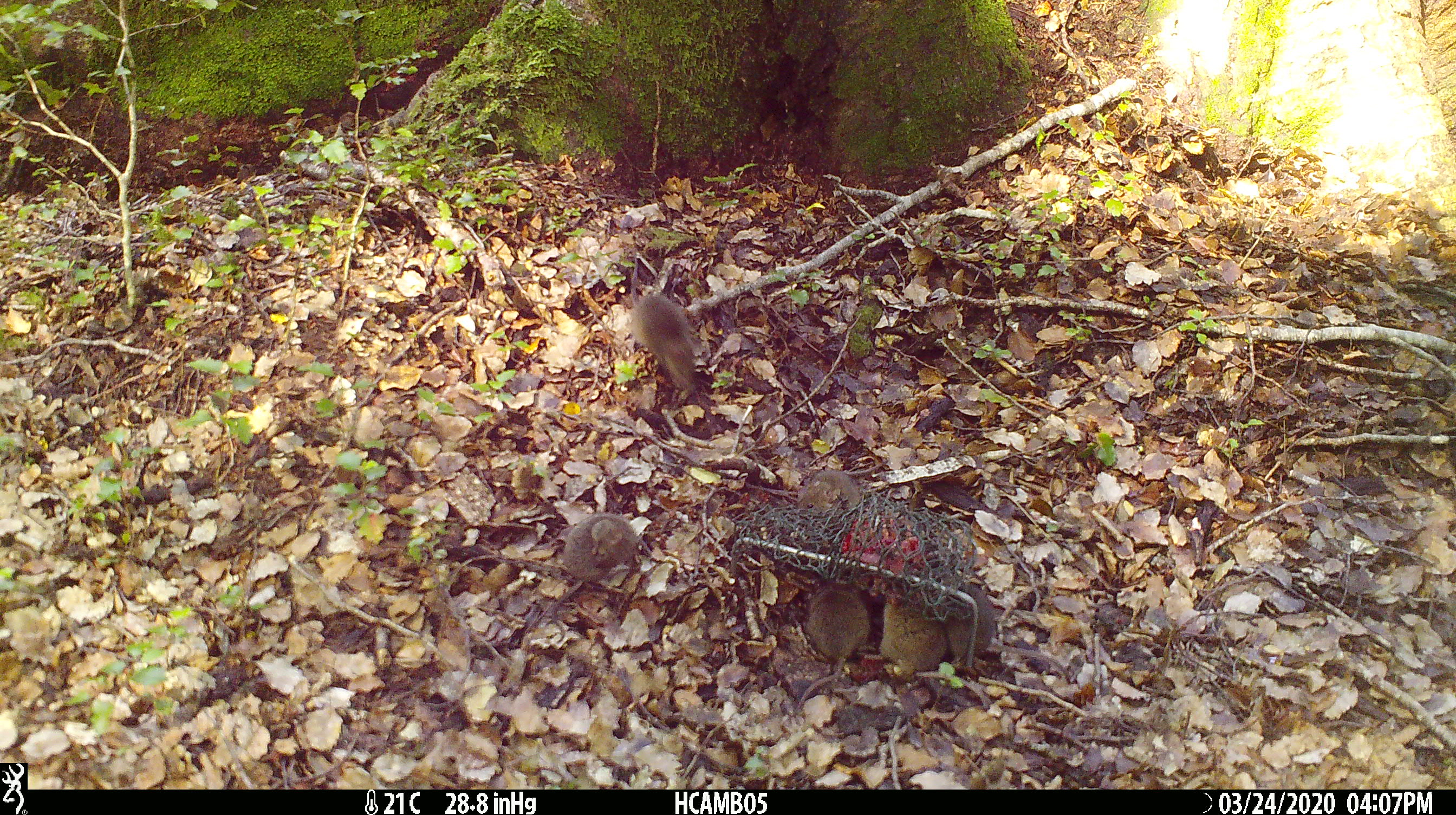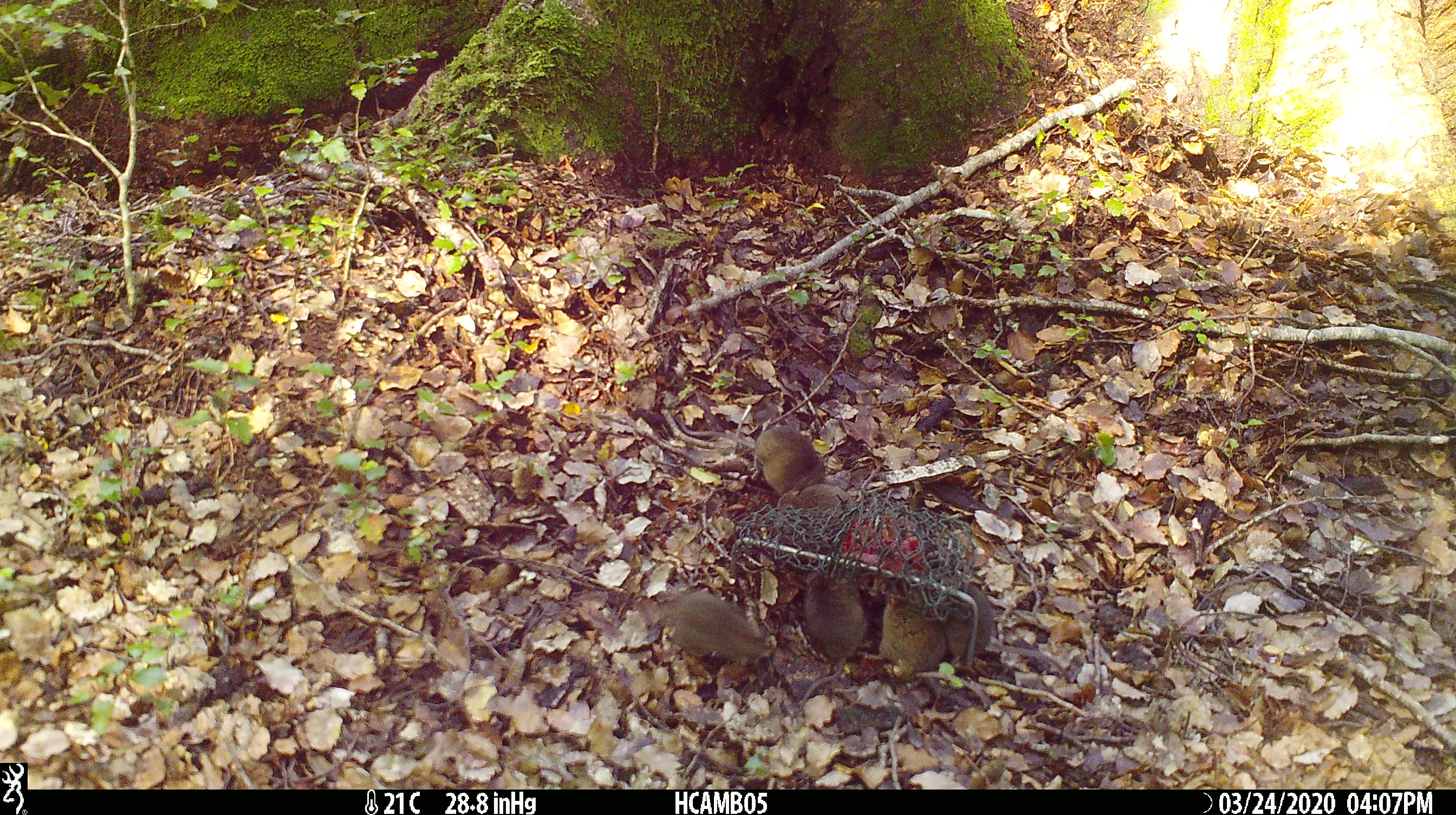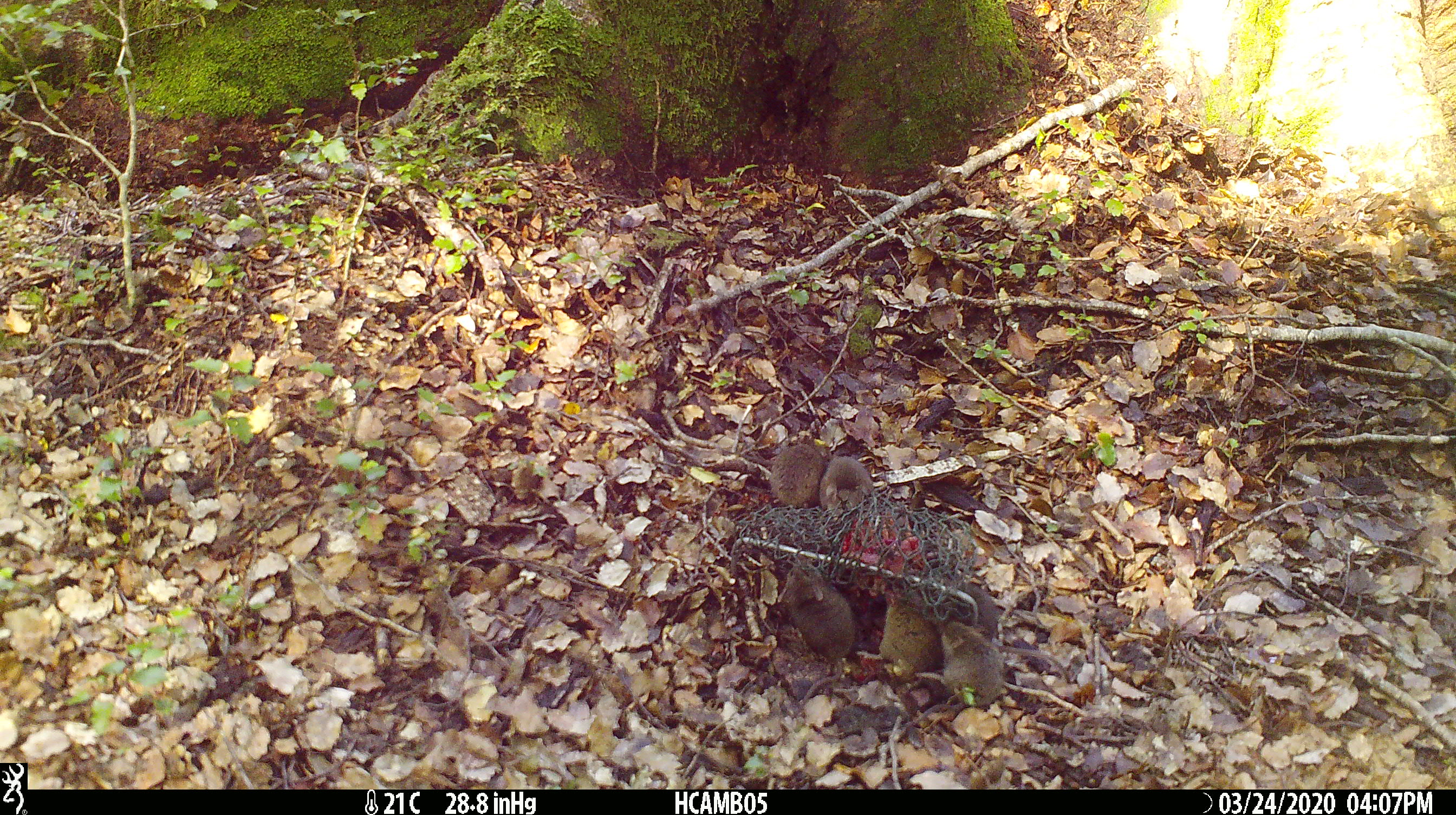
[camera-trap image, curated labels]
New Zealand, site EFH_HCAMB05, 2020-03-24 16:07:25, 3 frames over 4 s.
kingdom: Animalia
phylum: Chordata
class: Mammalia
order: Rodentia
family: Muridae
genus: Mus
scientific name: Mus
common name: mouse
Mouse (Mus).